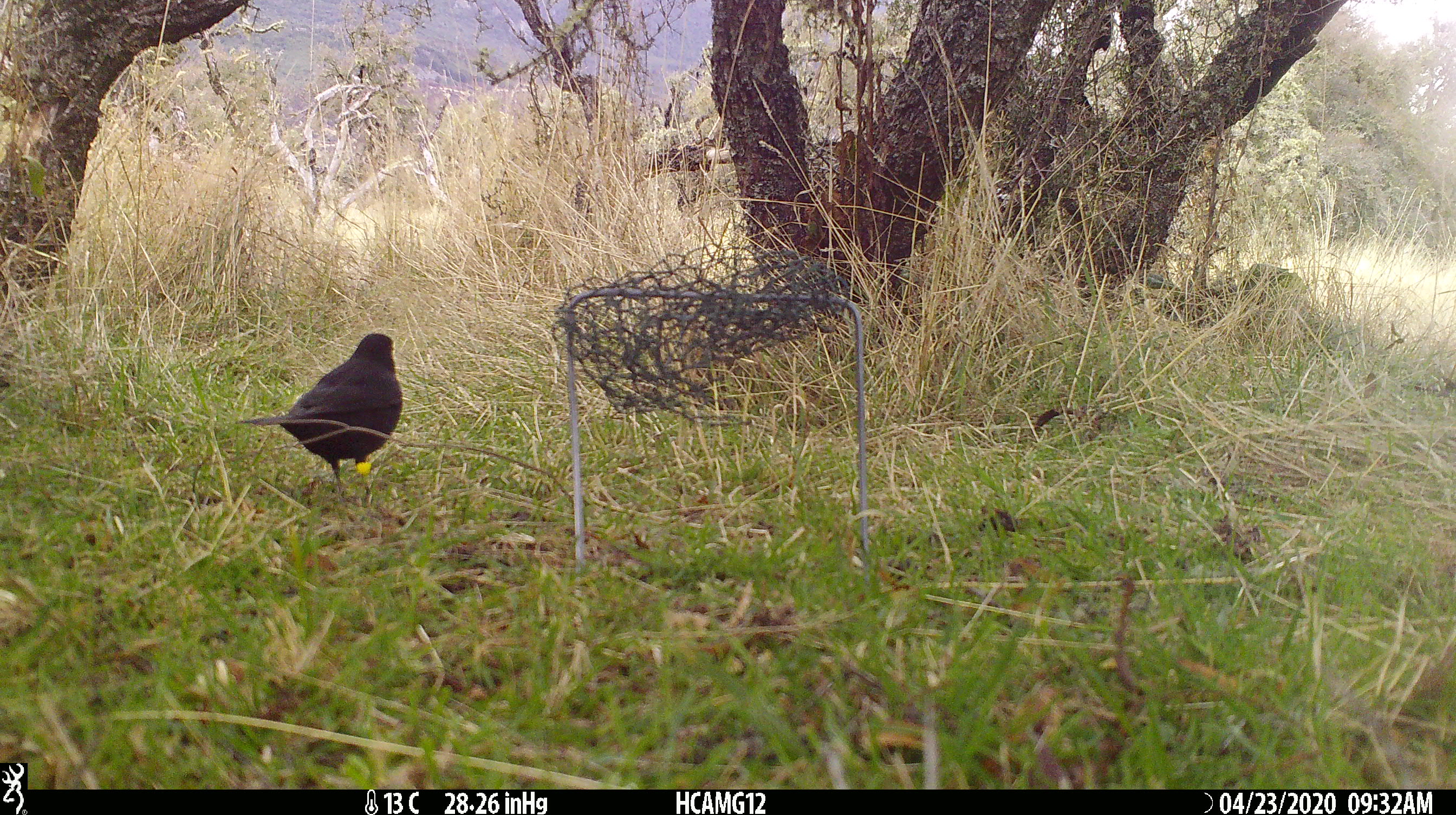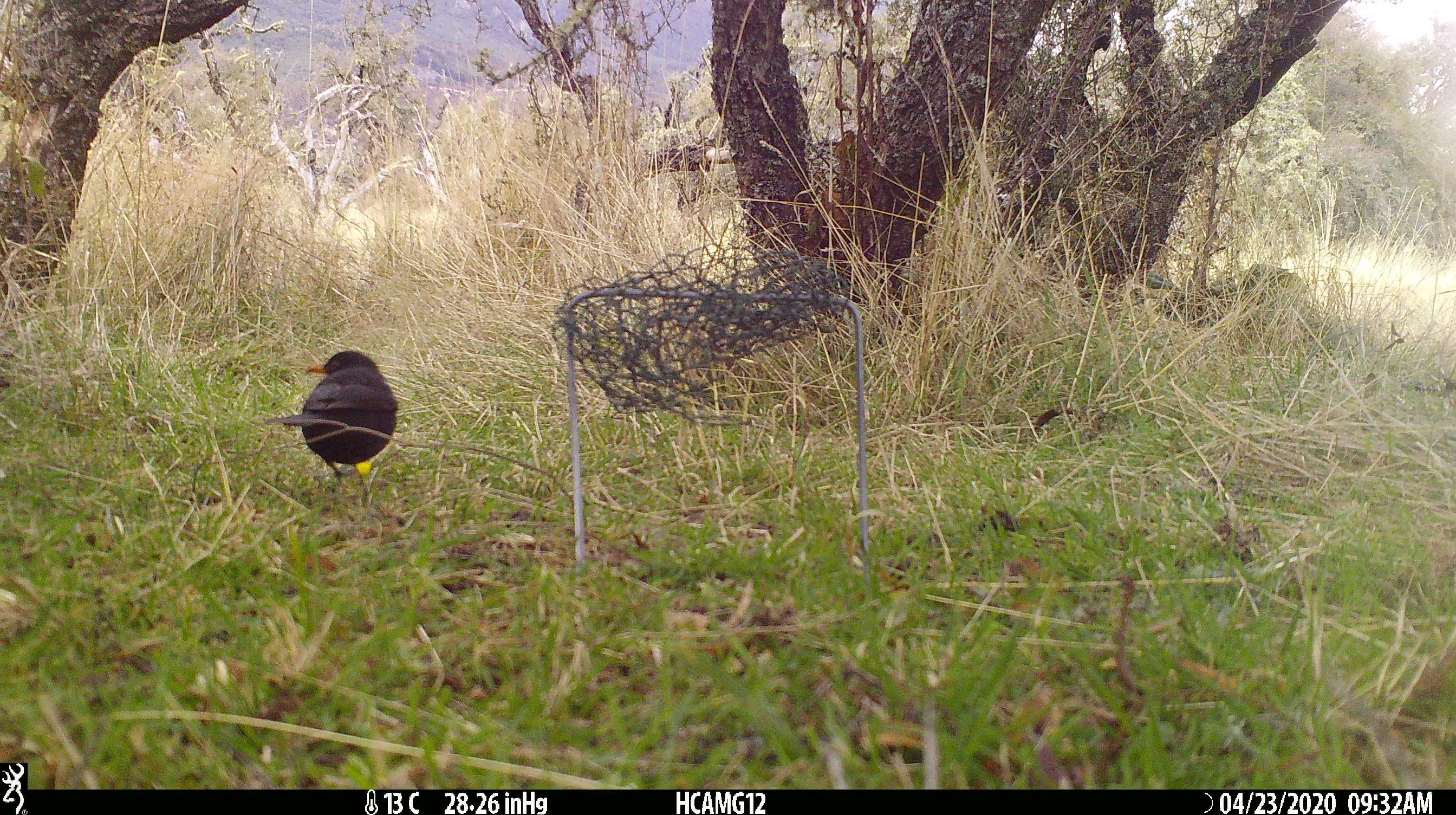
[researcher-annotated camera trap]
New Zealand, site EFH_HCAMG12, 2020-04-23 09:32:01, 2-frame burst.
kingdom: Animalia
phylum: Chordata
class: Aves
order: Passeriformes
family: Turdidae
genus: Turdus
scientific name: Turdus merula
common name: eurasian blackbird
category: blackbird